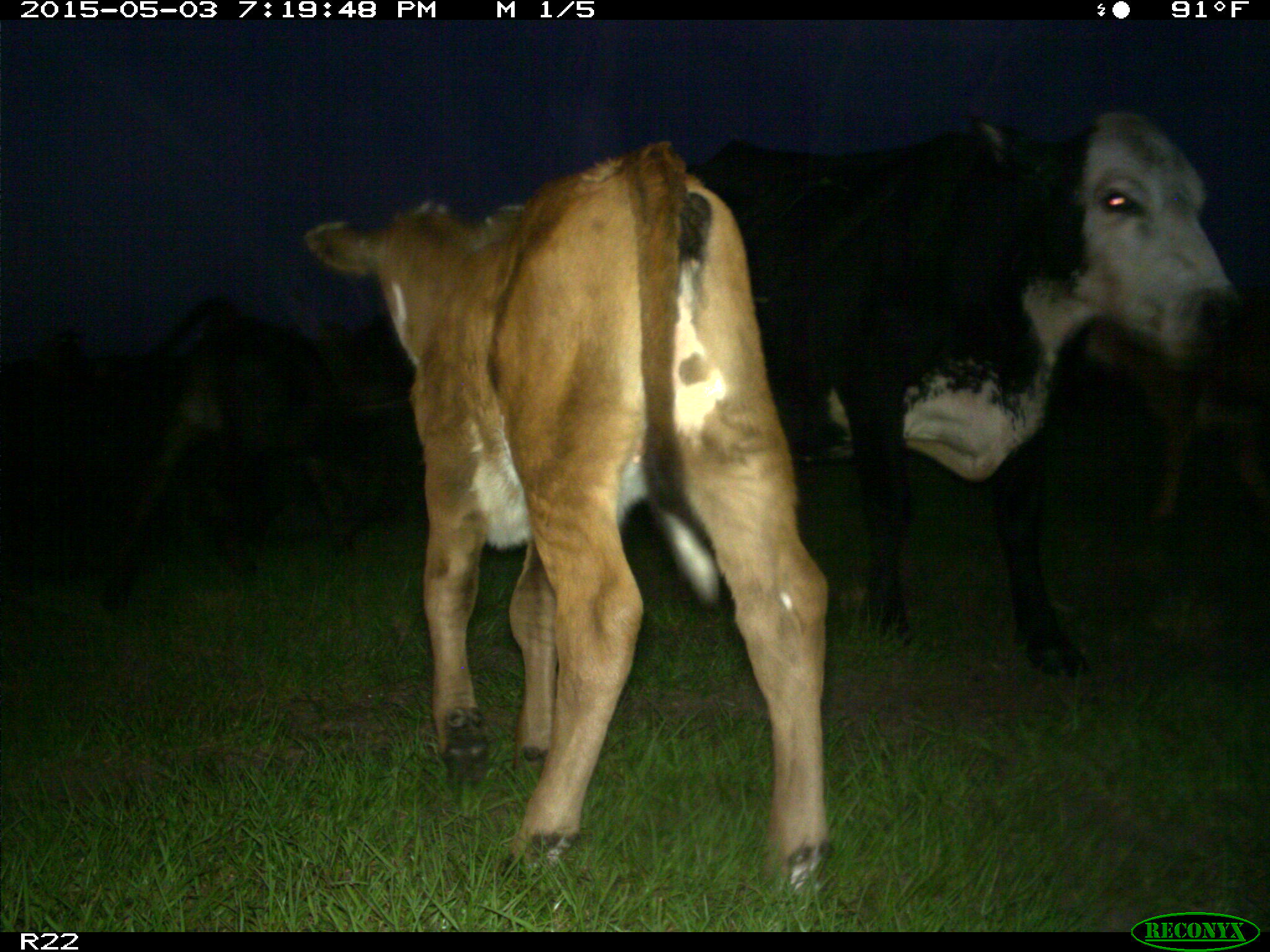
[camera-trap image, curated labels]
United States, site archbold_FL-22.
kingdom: Animalia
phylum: Chordata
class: Mammalia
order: Artiodactyla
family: Bovidae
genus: Bos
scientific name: Bos taurus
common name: domestic cow